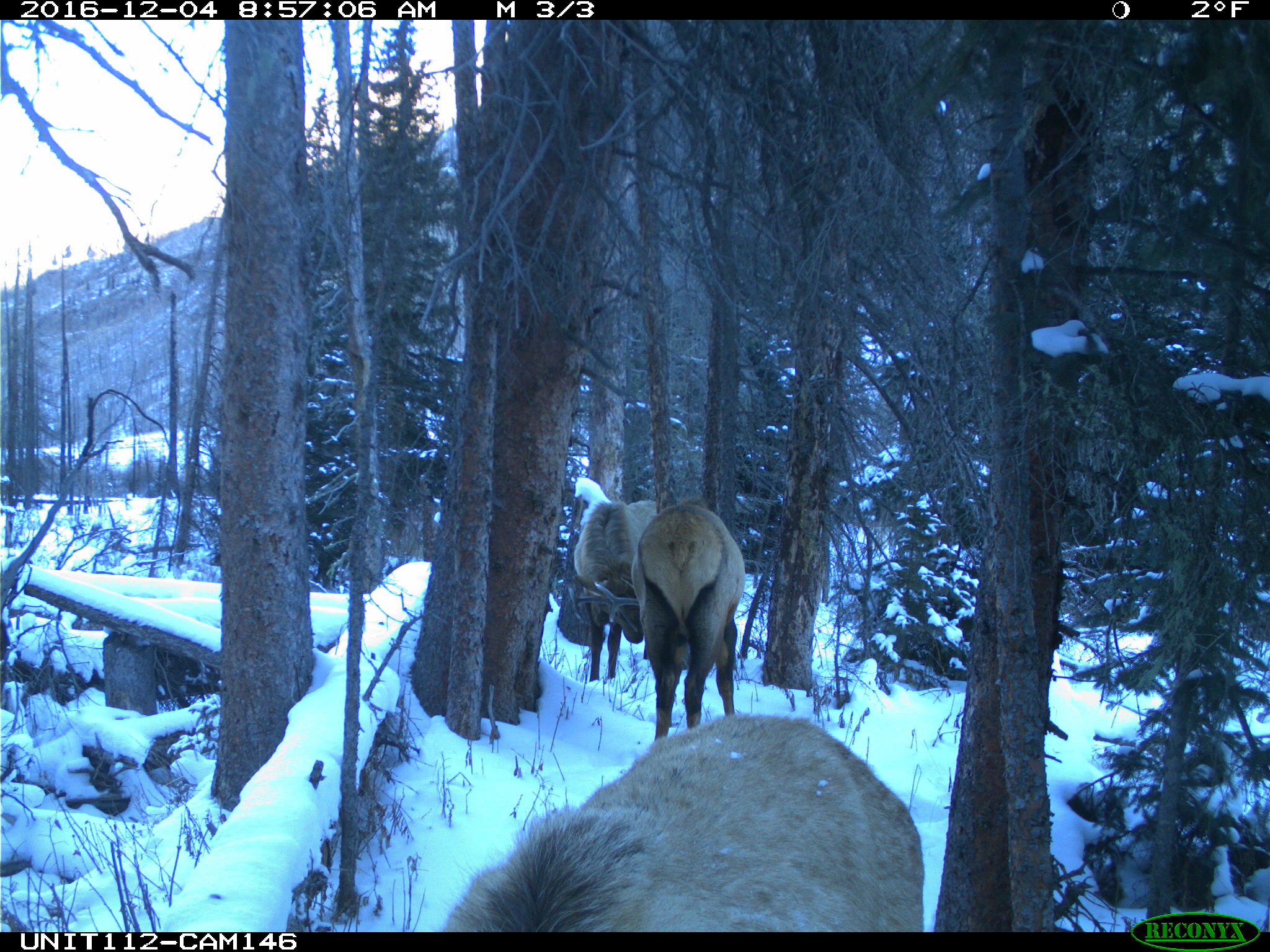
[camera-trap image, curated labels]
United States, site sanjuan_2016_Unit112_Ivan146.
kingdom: Animalia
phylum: Chordata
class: Mammalia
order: Artiodactyla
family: Cervidae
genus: Cervus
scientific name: Cervus elaphus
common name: red deer